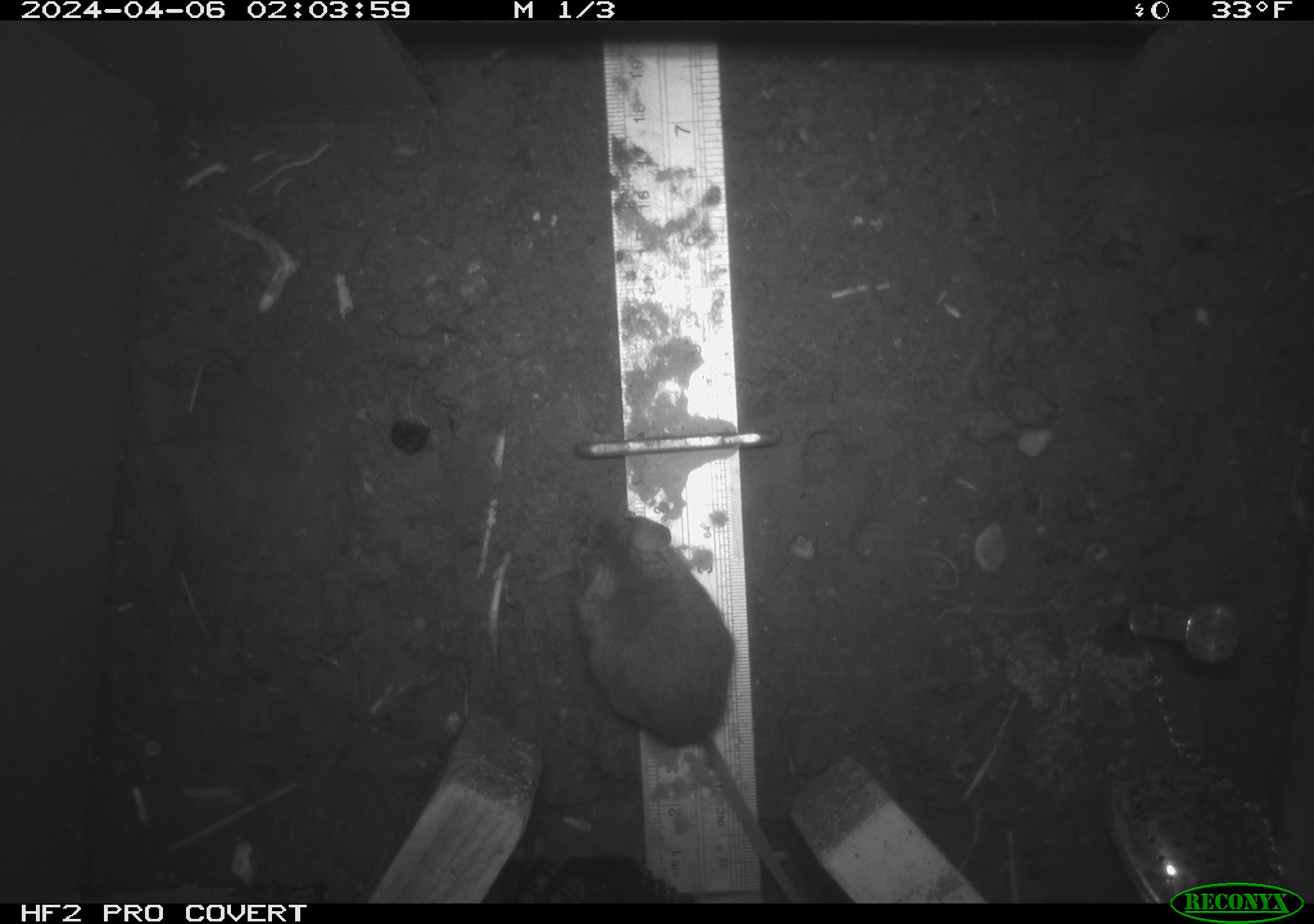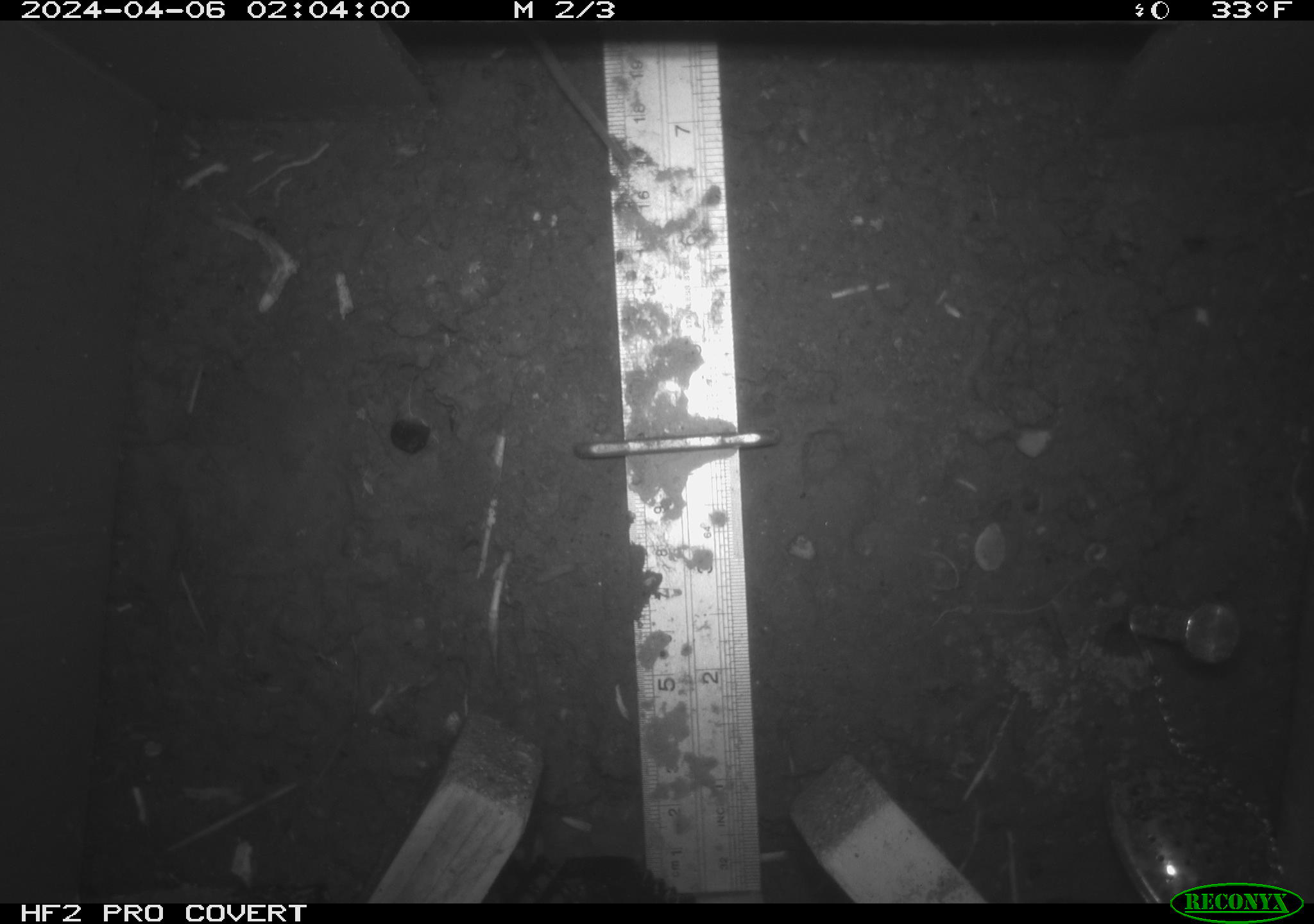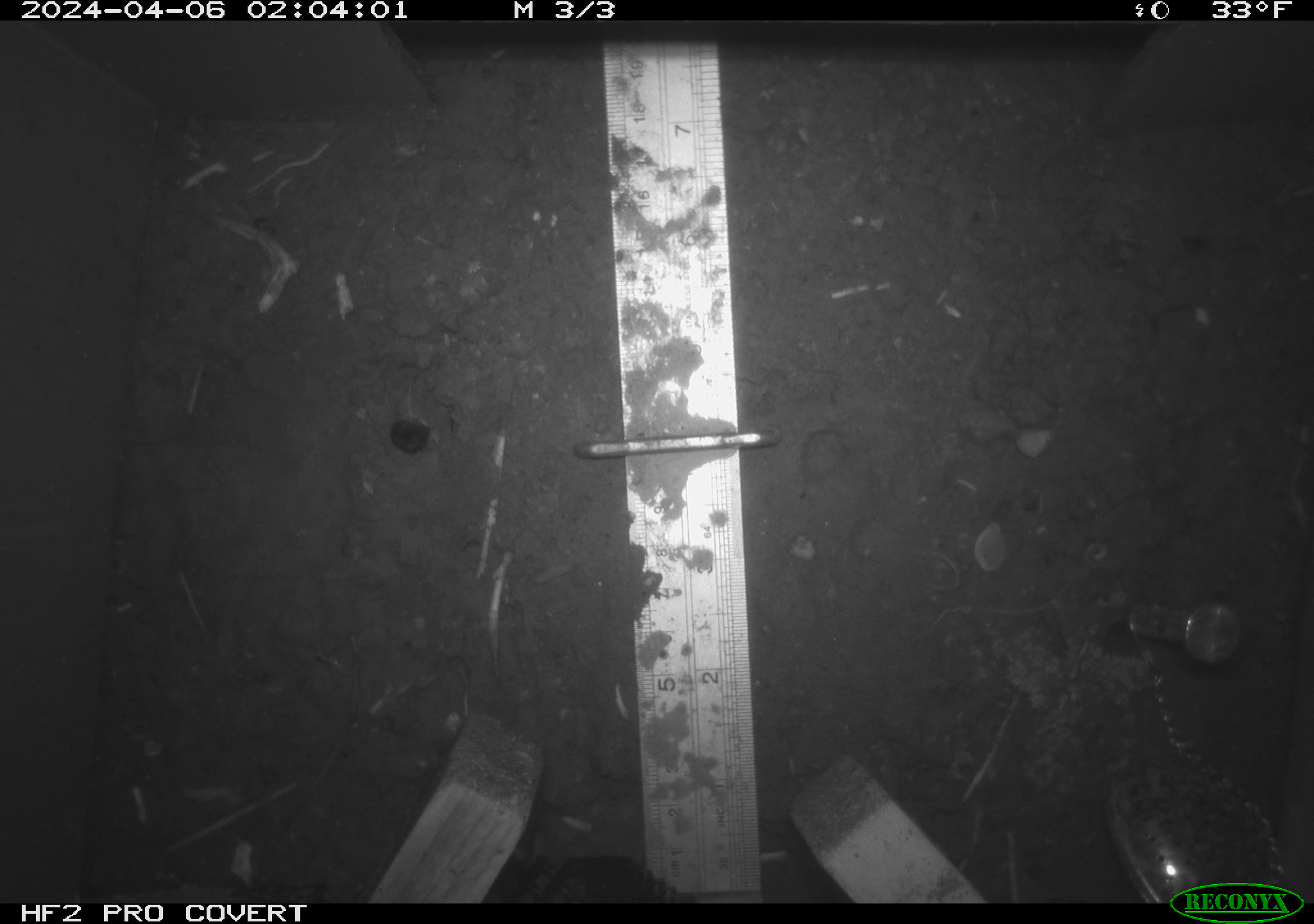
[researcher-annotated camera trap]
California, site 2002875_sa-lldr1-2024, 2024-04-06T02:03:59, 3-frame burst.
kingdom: Animalia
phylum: Chordata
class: Mammalia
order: Rodentia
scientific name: Rodentia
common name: mouse species